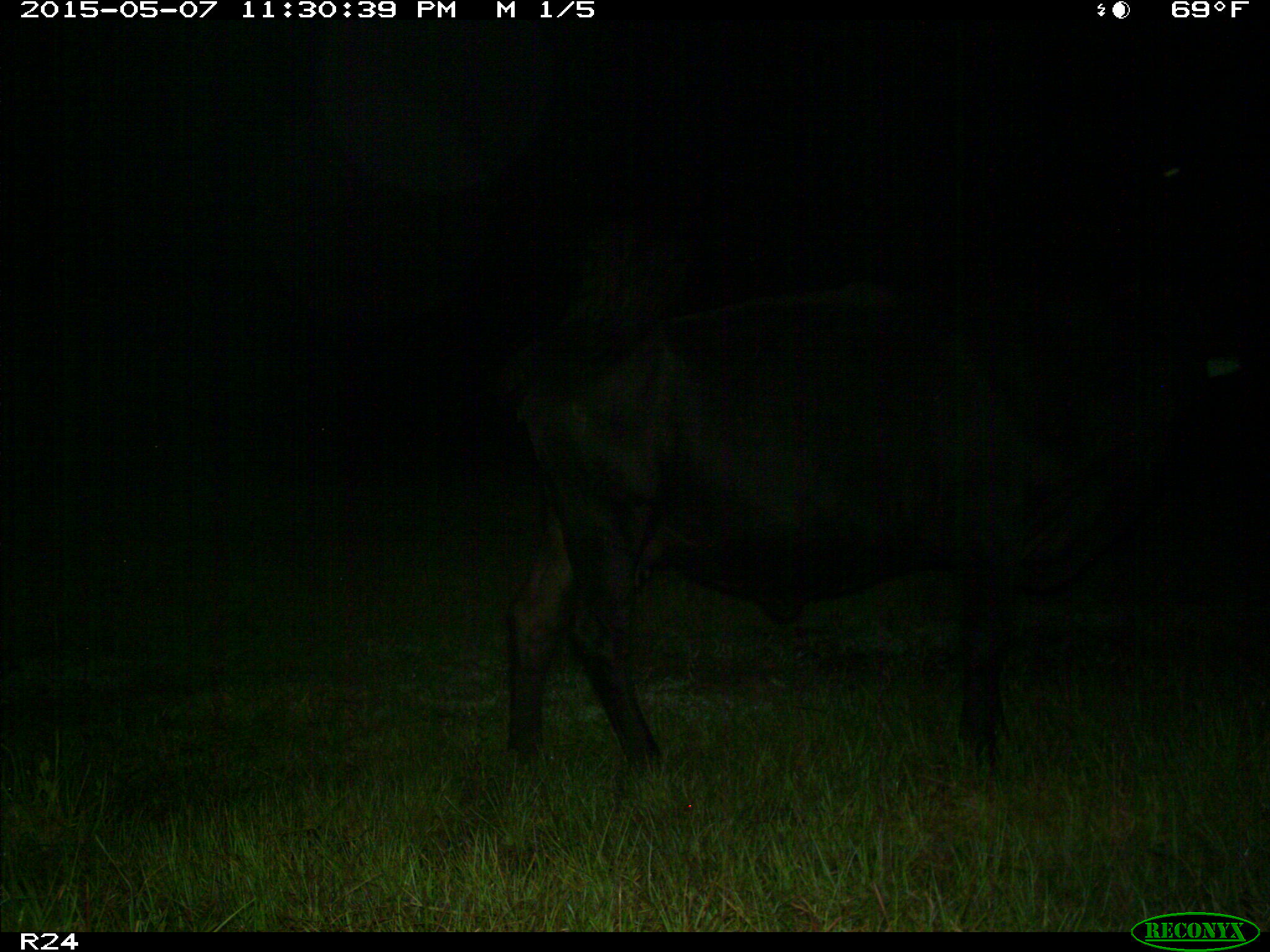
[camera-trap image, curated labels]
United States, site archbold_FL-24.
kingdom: Animalia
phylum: Chordata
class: Mammalia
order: Artiodactyla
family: Bovidae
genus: Bos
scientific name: Bos taurus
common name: domestic cow